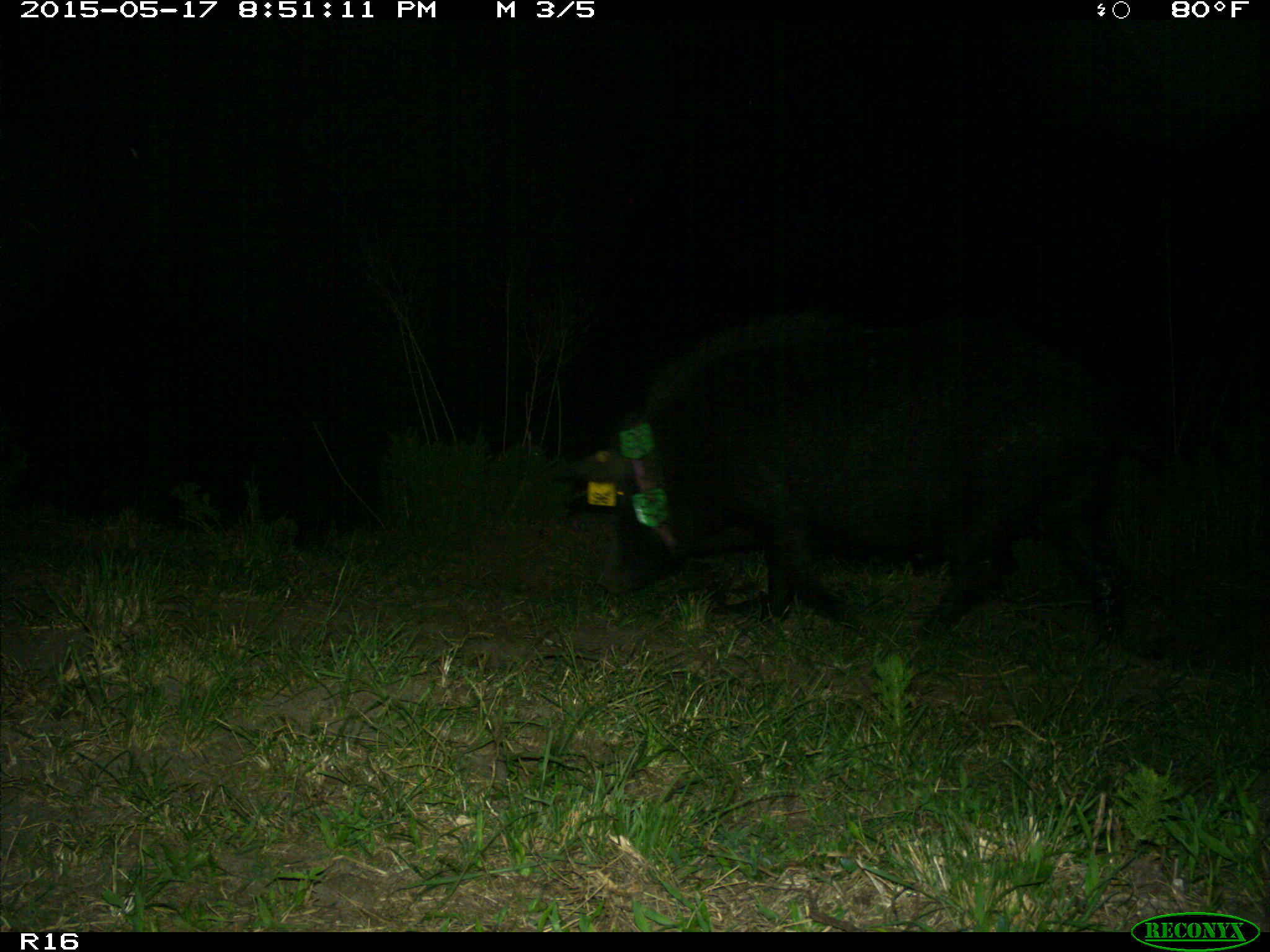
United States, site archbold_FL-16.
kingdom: Animalia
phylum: Chordata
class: Mammalia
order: Artiodactyla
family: Suidae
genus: Sus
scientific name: Sus scrofa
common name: wild boar